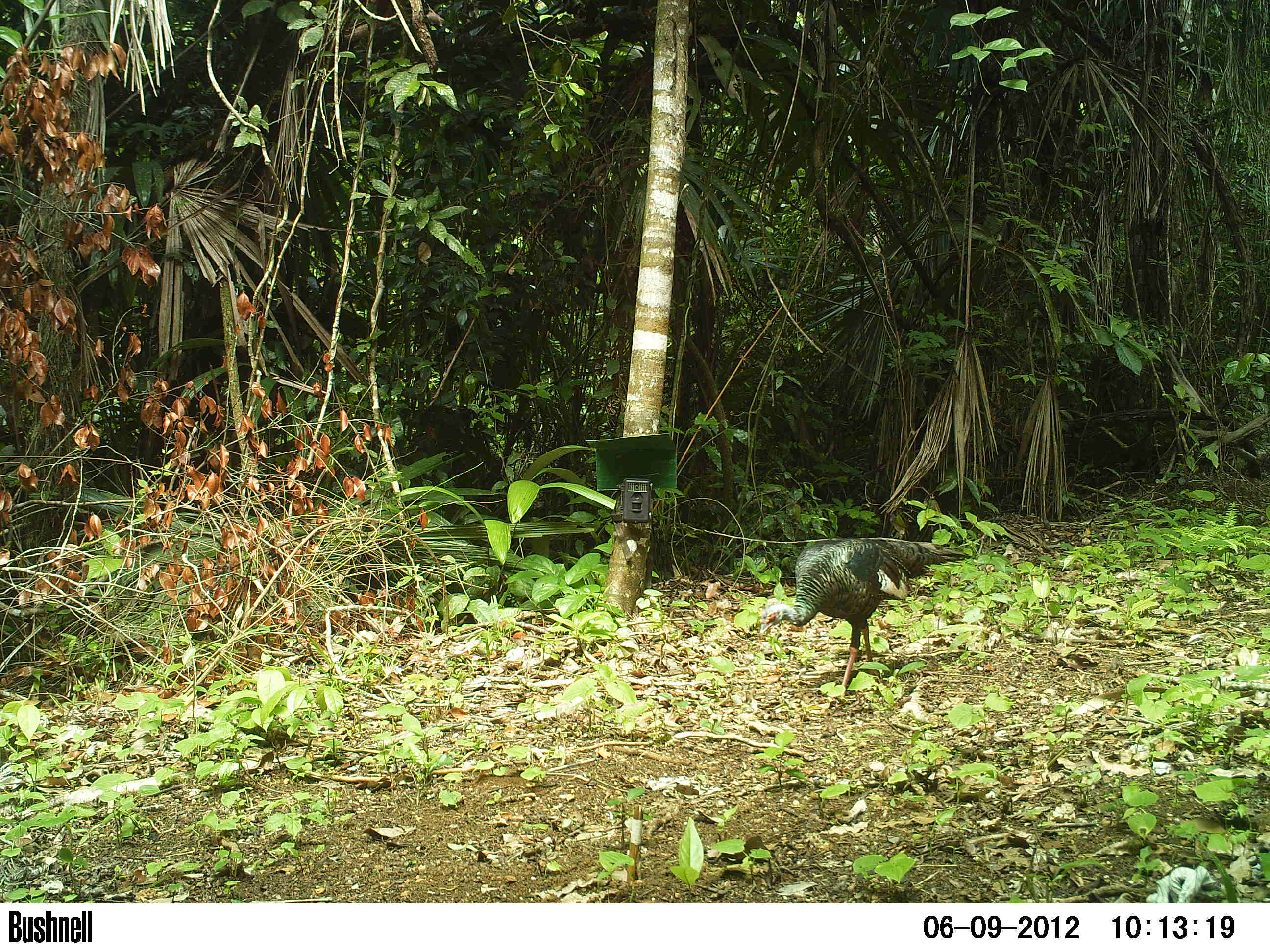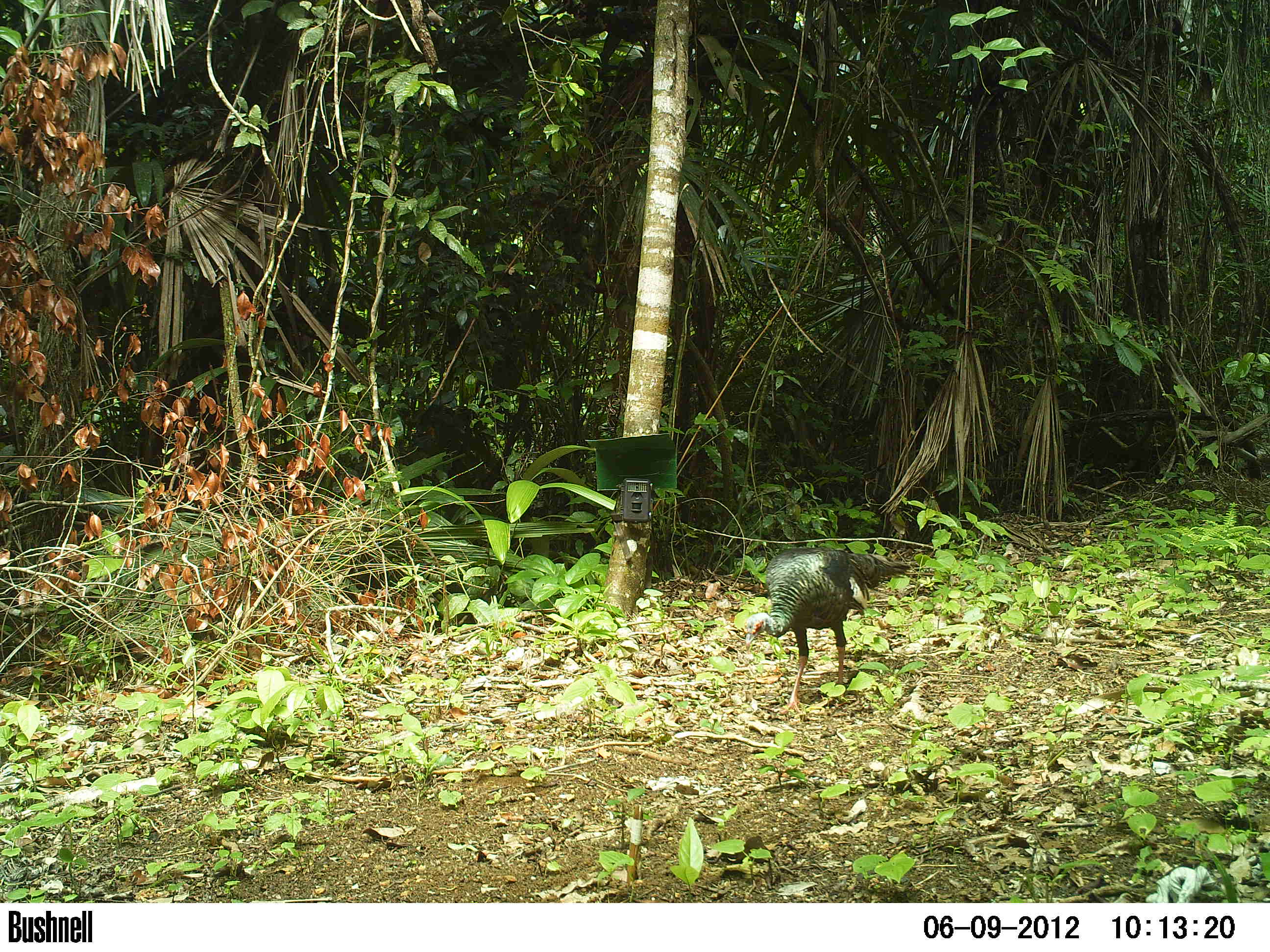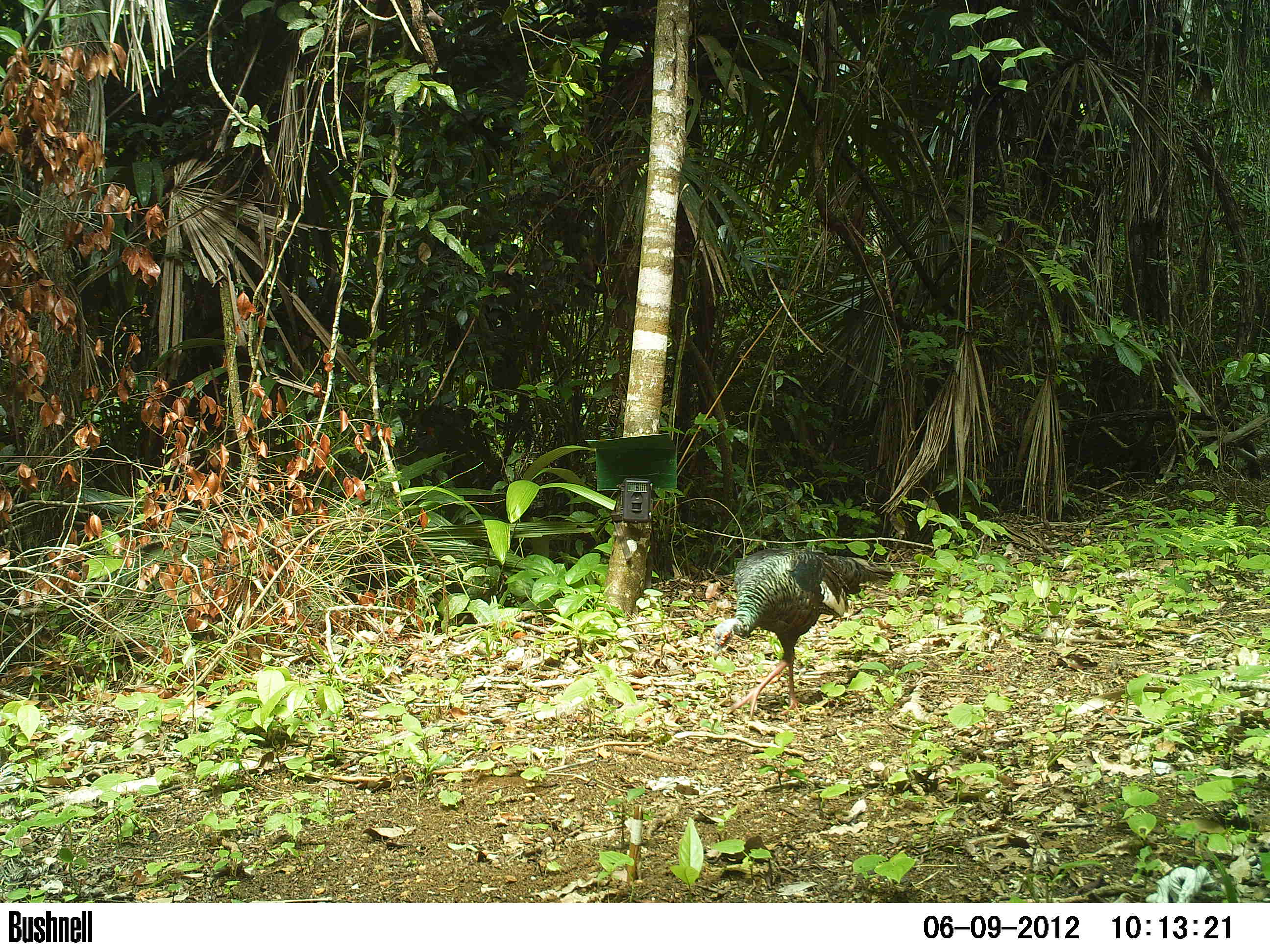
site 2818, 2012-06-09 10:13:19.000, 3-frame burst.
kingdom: Animalia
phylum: Chordata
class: Aves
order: Galliformes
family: Phasianidae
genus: Meleagris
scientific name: Meleagris ocellata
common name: ocellated turkey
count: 3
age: adult